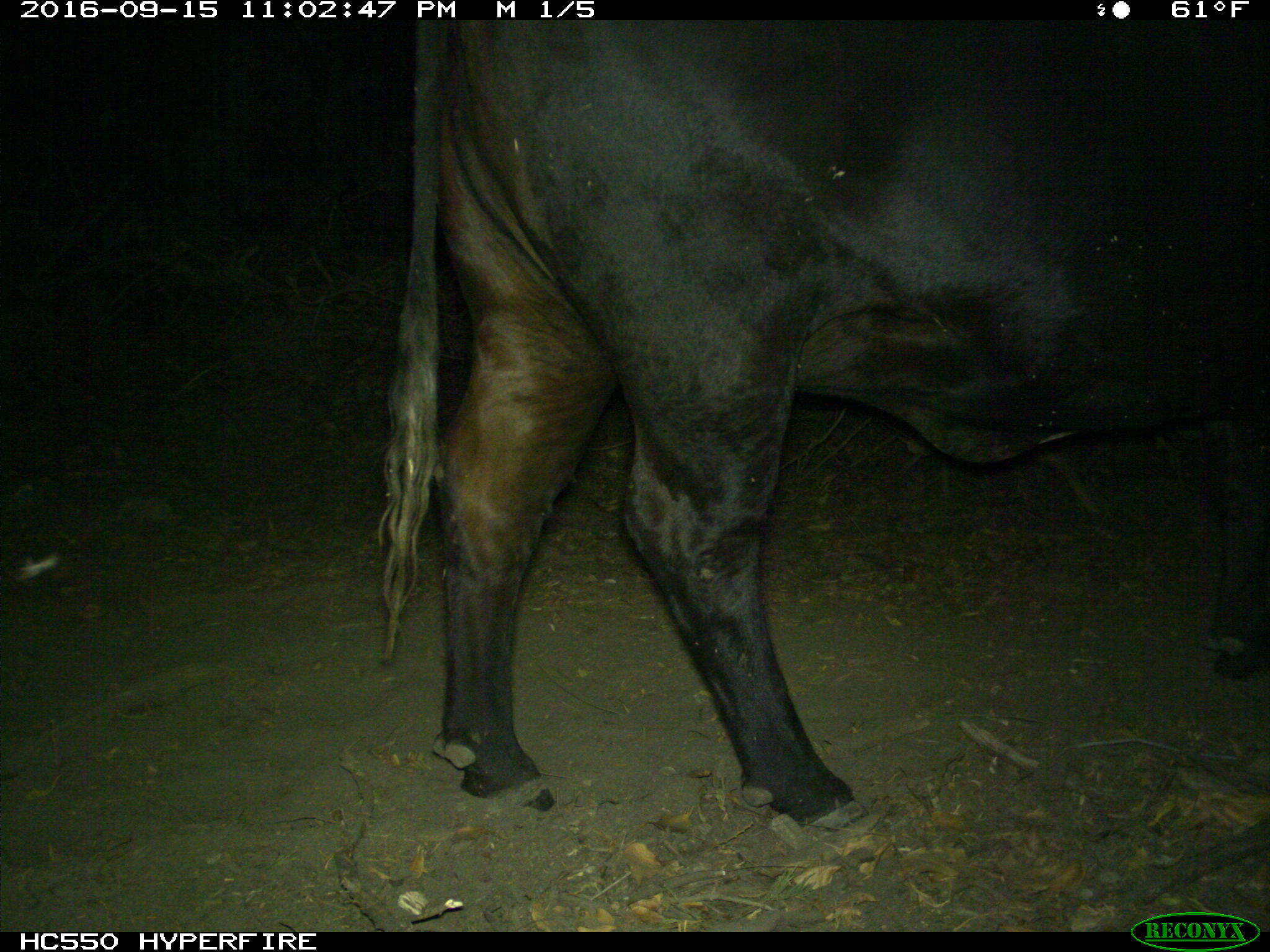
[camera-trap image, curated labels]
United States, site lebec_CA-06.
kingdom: Animalia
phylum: Chordata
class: Mammalia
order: Artiodactyla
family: Bovidae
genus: Bos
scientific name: Bos taurus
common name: domestic cow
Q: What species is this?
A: Bos taurus (domestic cow).